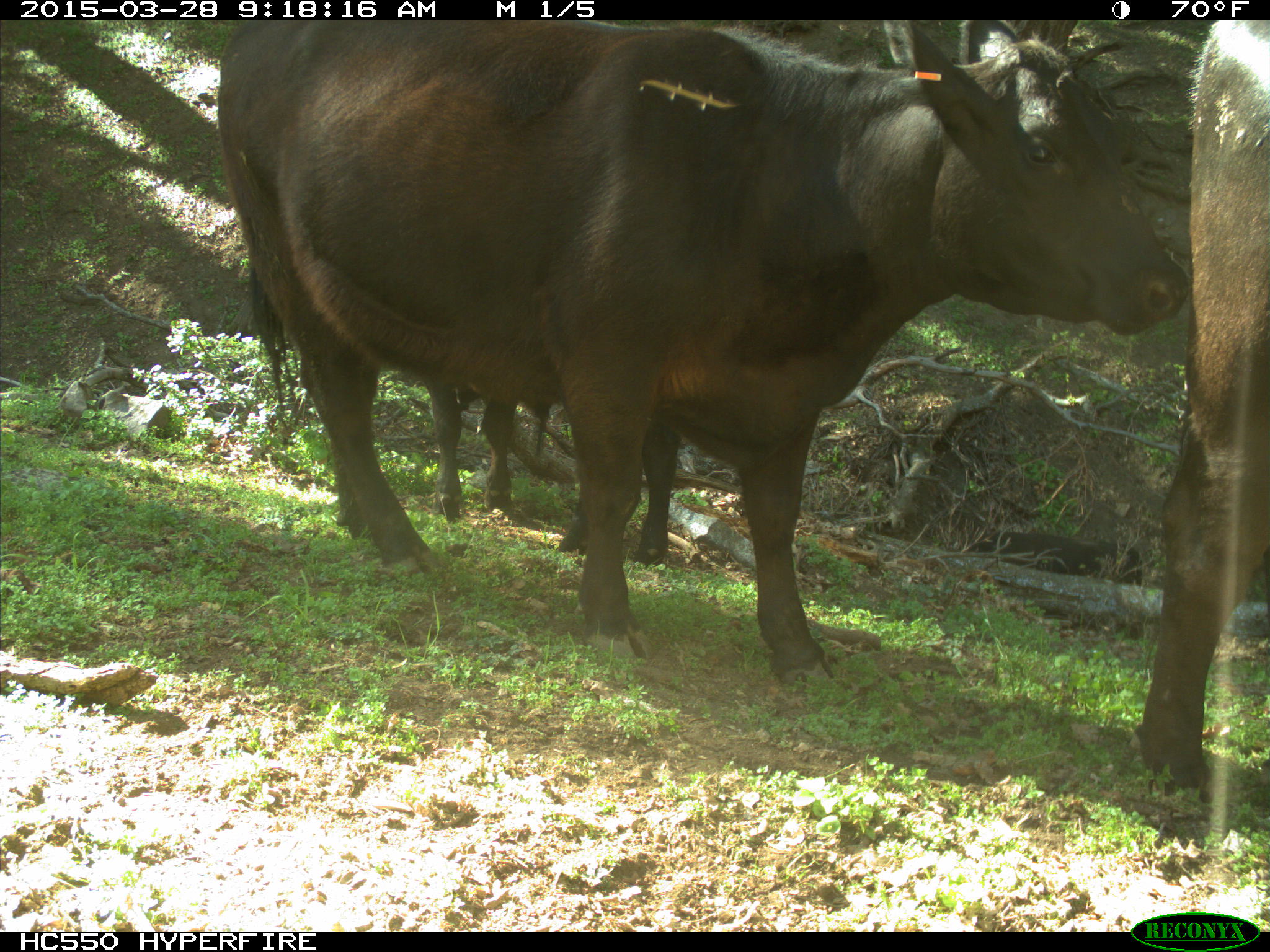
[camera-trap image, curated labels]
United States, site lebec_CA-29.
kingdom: Animalia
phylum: Chordata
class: Mammalia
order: Artiodactyla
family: Bovidae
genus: Bos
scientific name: Bos taurus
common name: domestic cow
Bos taurus (domestic cow).